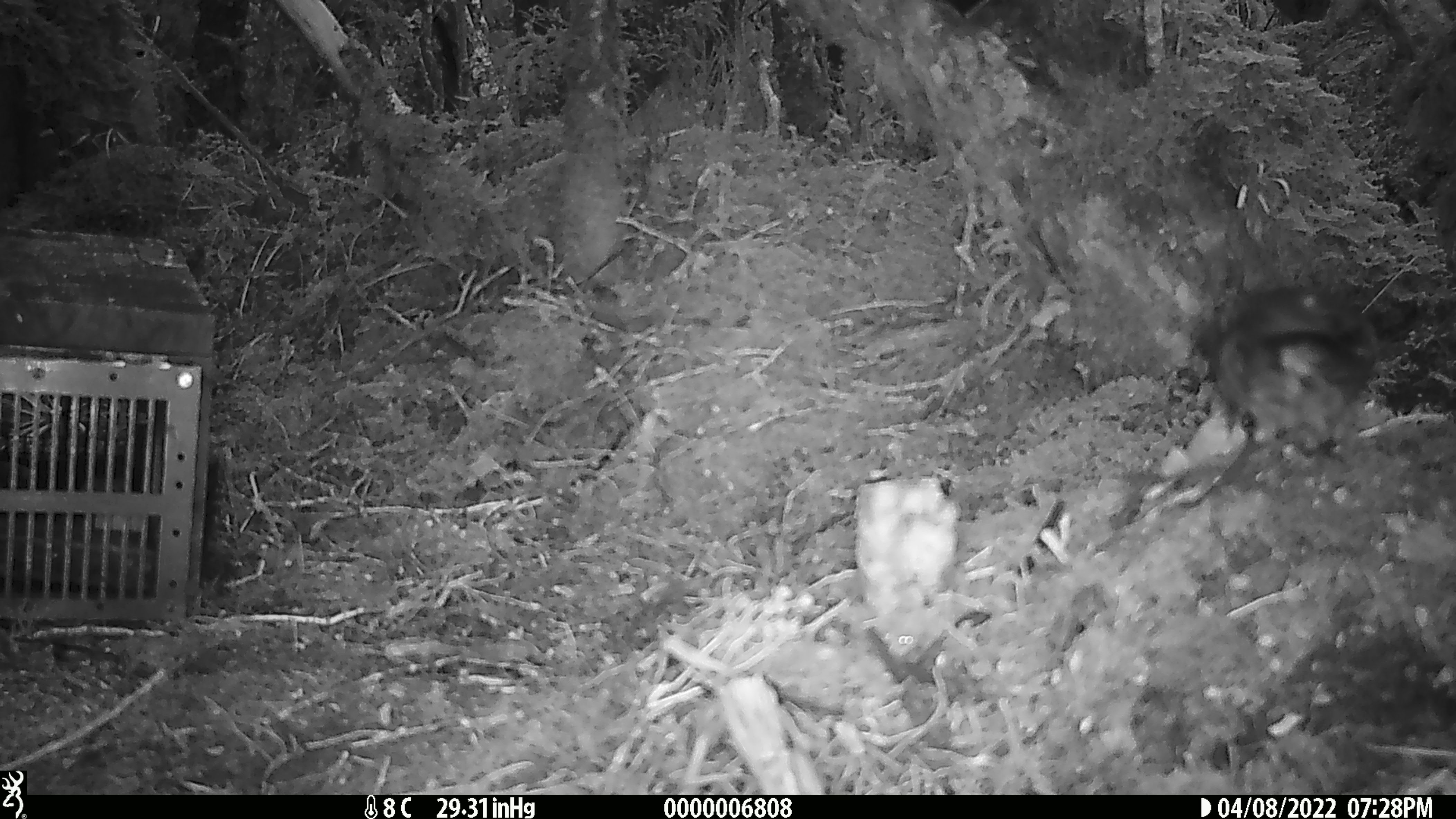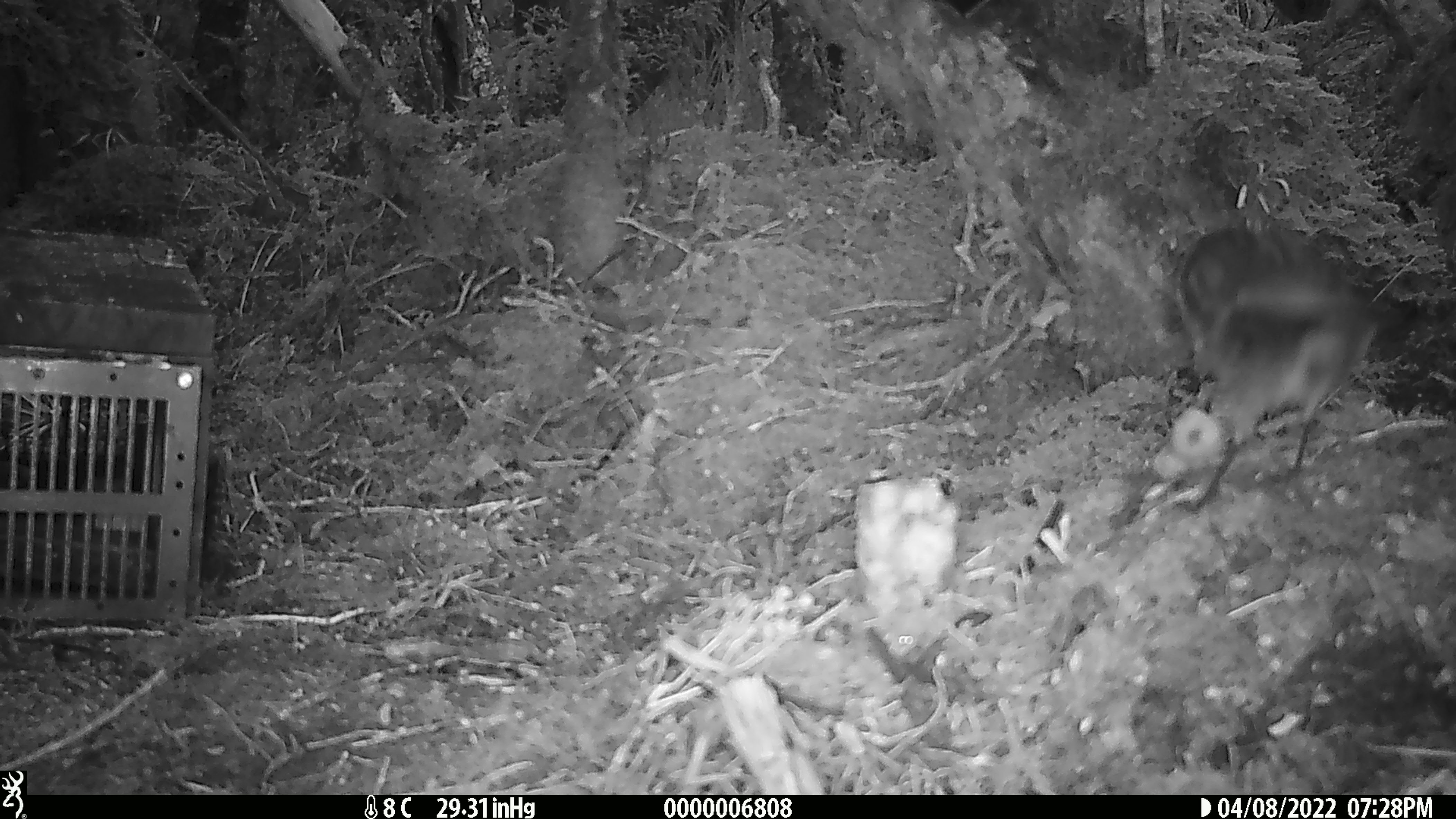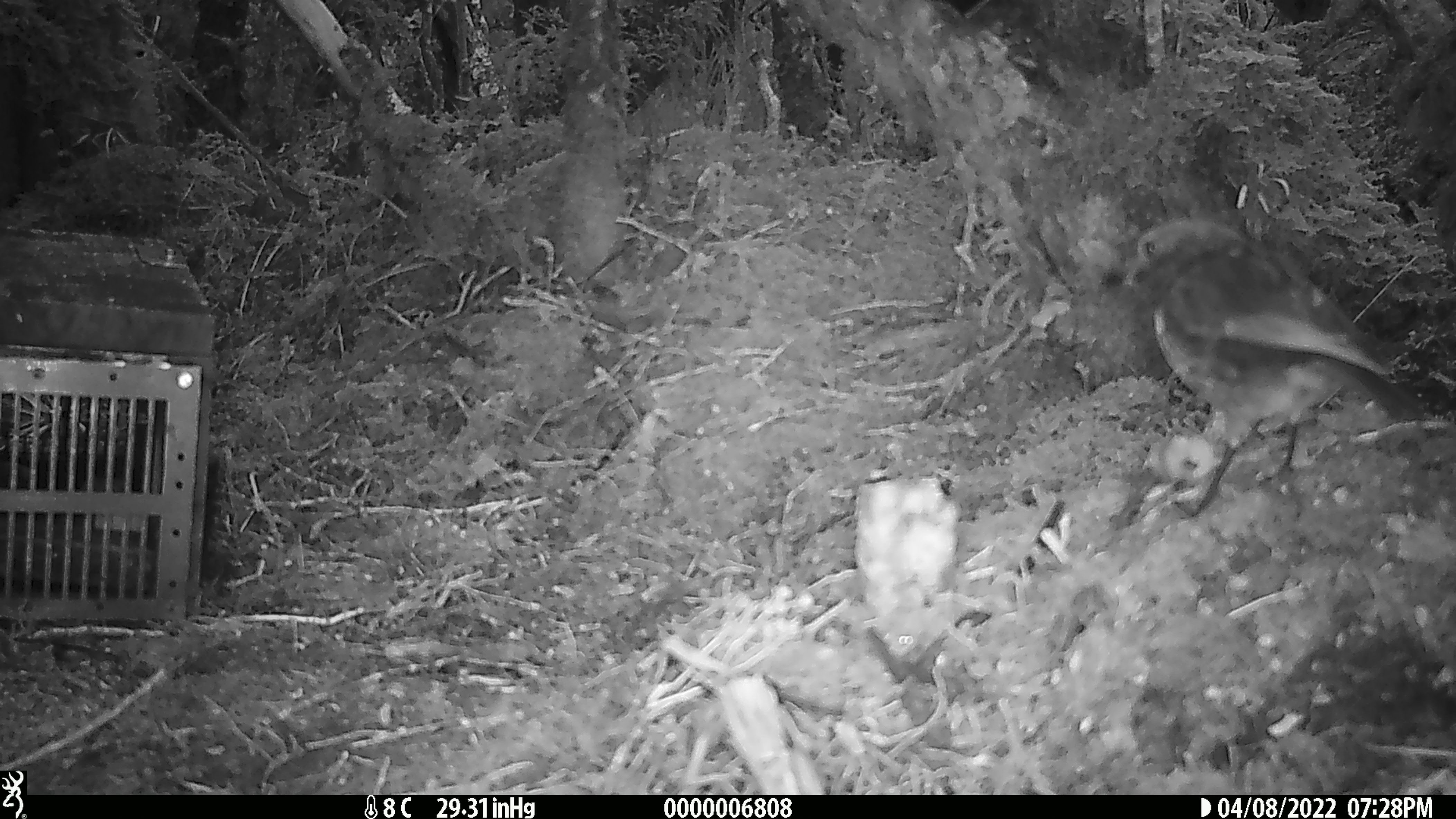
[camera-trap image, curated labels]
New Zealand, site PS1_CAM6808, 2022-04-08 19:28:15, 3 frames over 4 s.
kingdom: Animalia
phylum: Chordata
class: Aves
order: Passeriformes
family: Petroicidae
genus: Petroica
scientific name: Petroica australis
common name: new zealand robin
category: robin